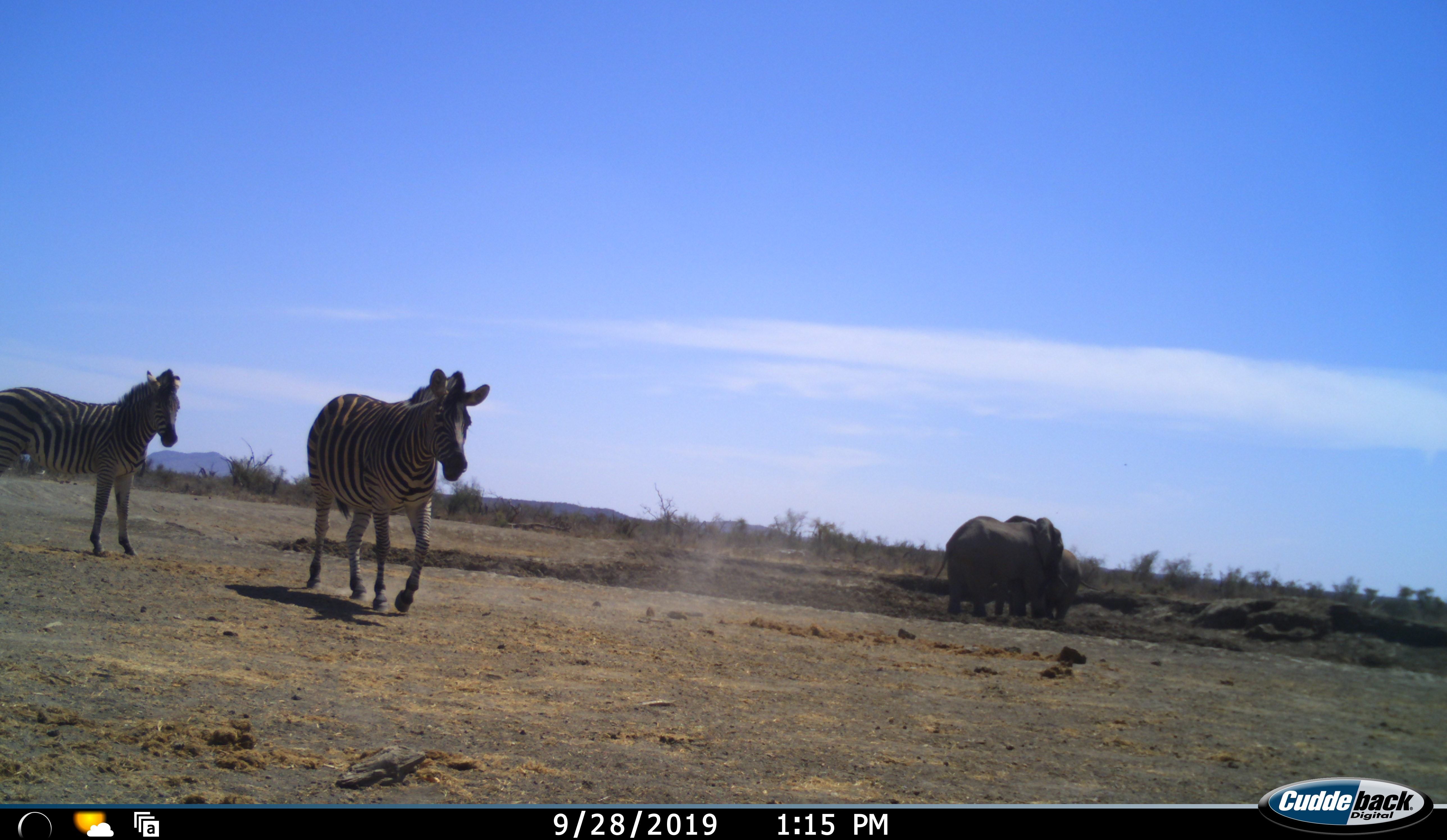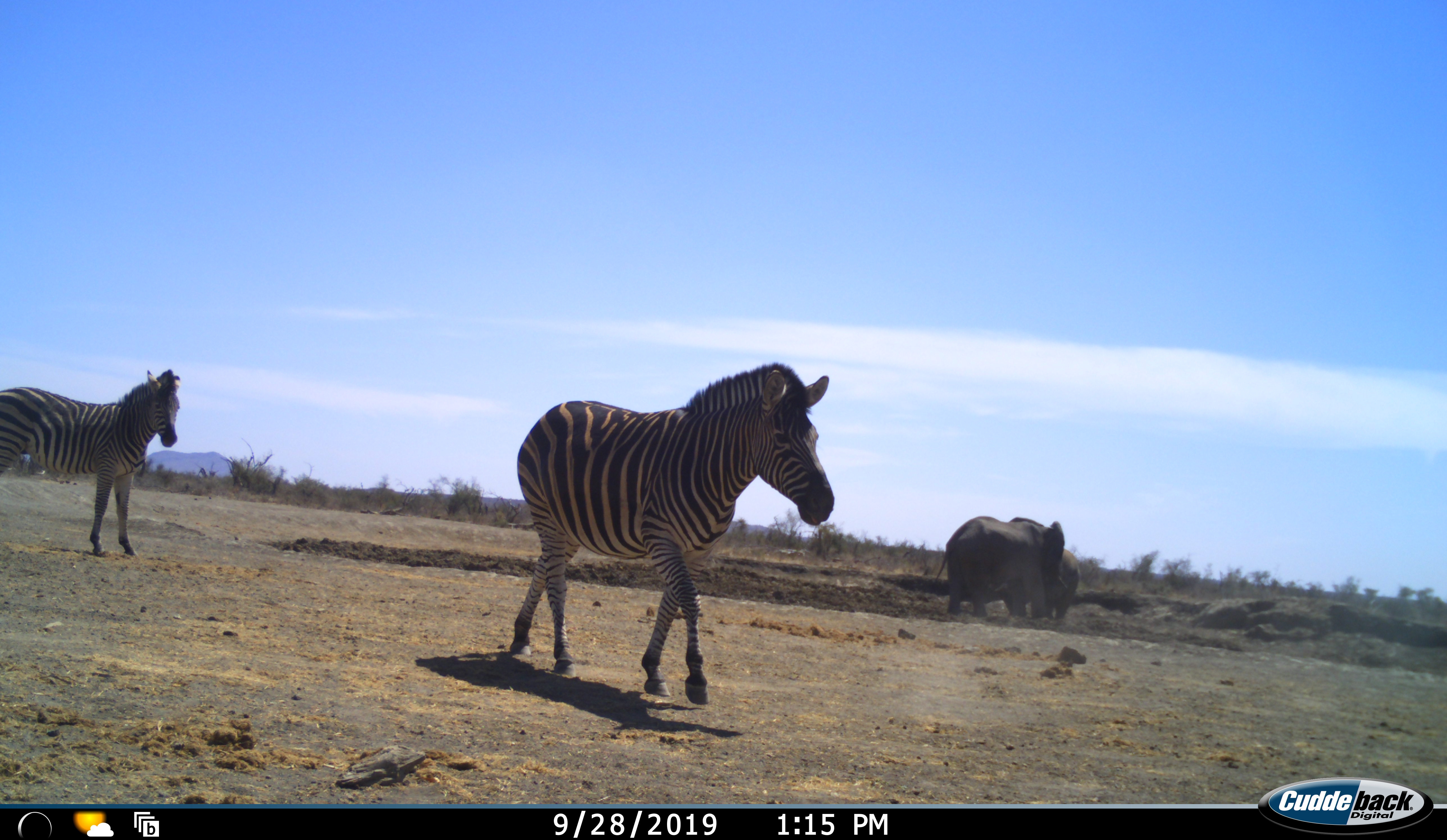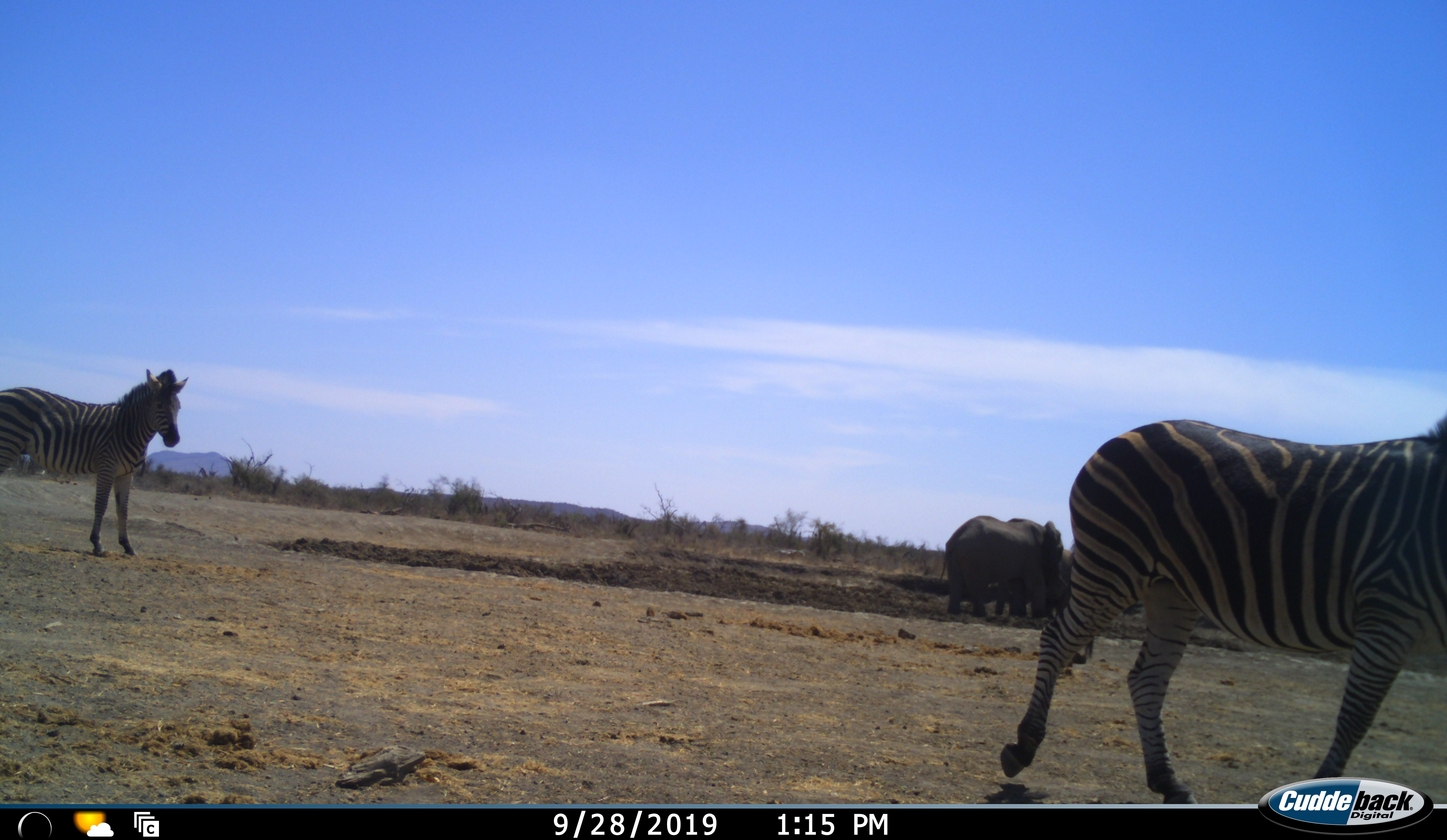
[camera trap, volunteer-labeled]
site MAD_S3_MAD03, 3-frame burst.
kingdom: Animalia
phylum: Chordata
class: Mammalia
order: Proboscidea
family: Elephantidae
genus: Loxodonta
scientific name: Loxodonta africana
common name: african bush elephant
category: elephant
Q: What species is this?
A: Elephant (african bush elephant) (Loxodonta africana).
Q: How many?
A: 2.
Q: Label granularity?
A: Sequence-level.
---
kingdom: Animalia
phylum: Chordata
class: Mammalia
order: Perissodactyla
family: Equidae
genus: Equus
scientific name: Equus quagga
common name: plains zebra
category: zebraplains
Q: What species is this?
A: Zebraplains (plains zebra) (Equus quagga).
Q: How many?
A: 2.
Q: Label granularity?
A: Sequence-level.